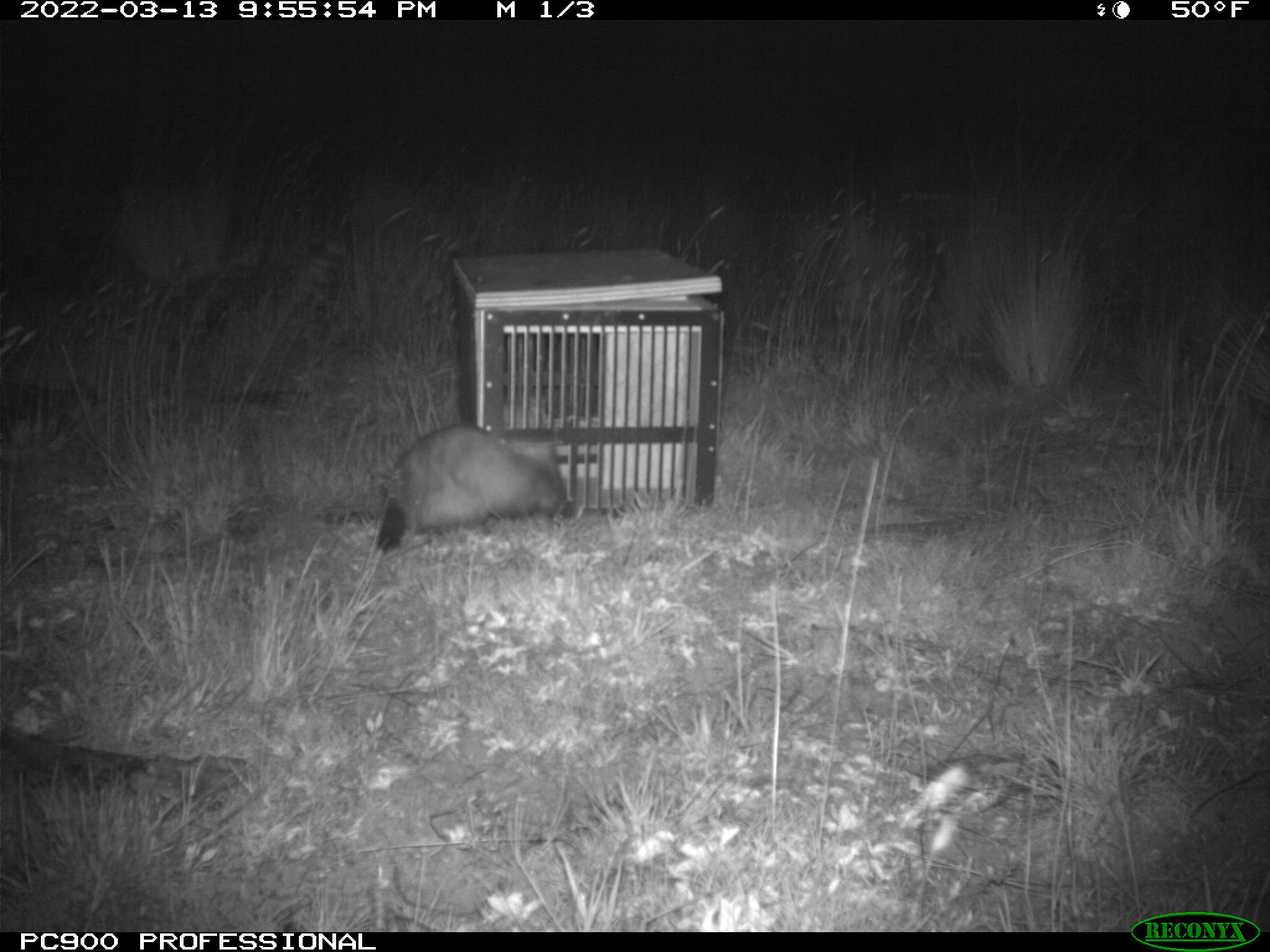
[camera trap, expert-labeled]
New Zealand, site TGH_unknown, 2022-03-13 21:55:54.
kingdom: Animalia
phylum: Chordata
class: Mammalia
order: Carnivora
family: Mustelidae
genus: Mustela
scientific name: Mustela furo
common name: ferret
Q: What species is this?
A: Ferret (Mustela furo).